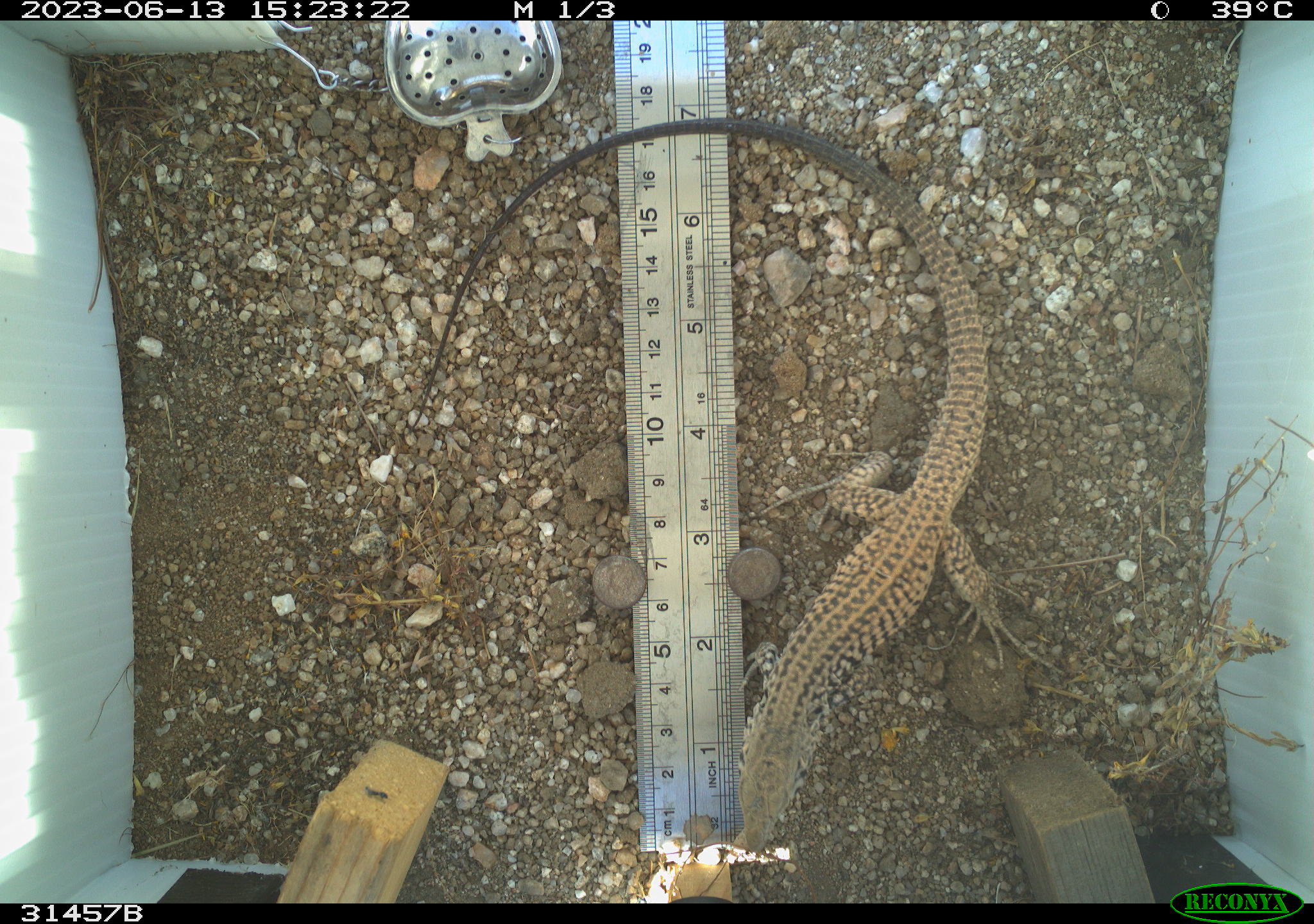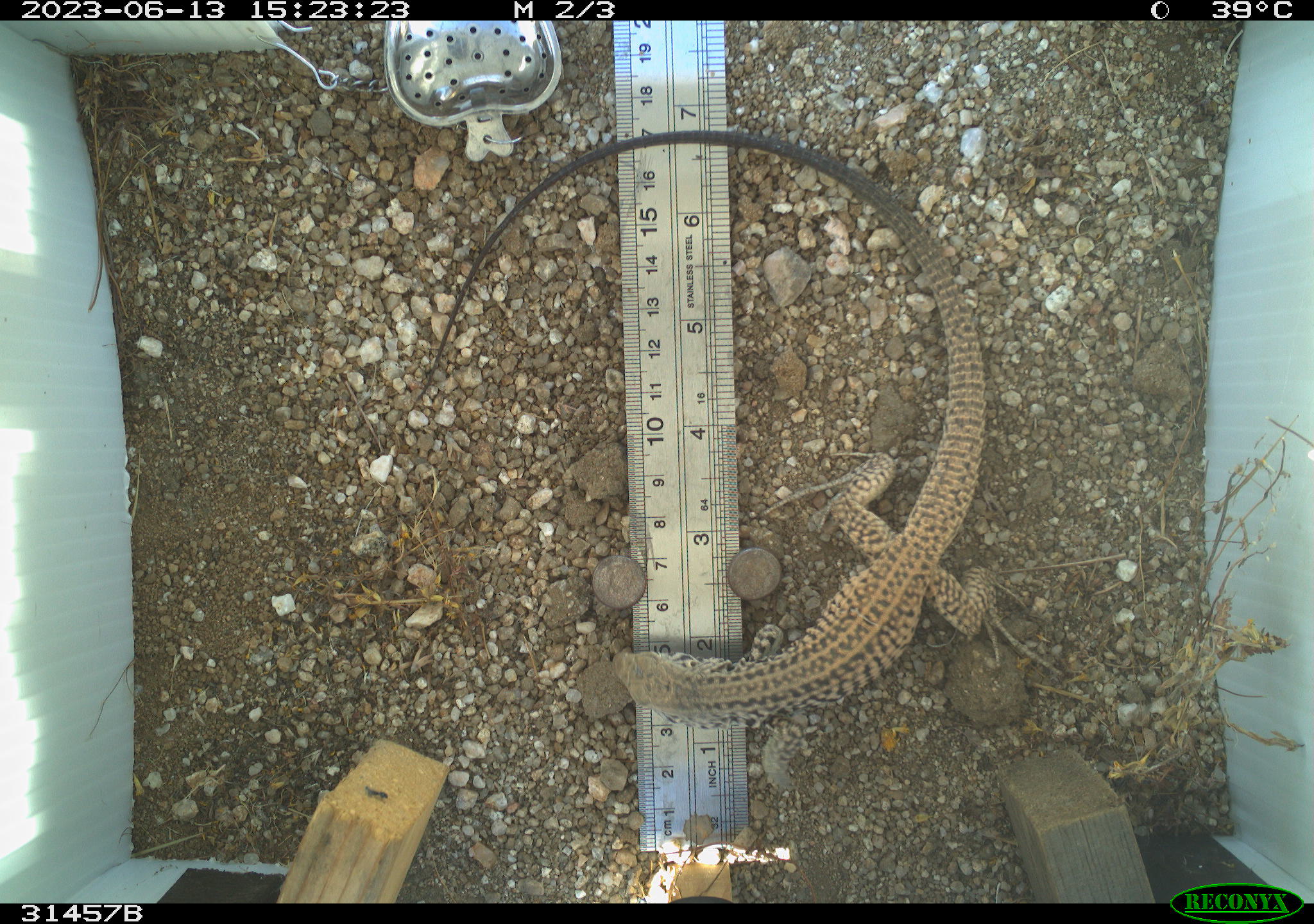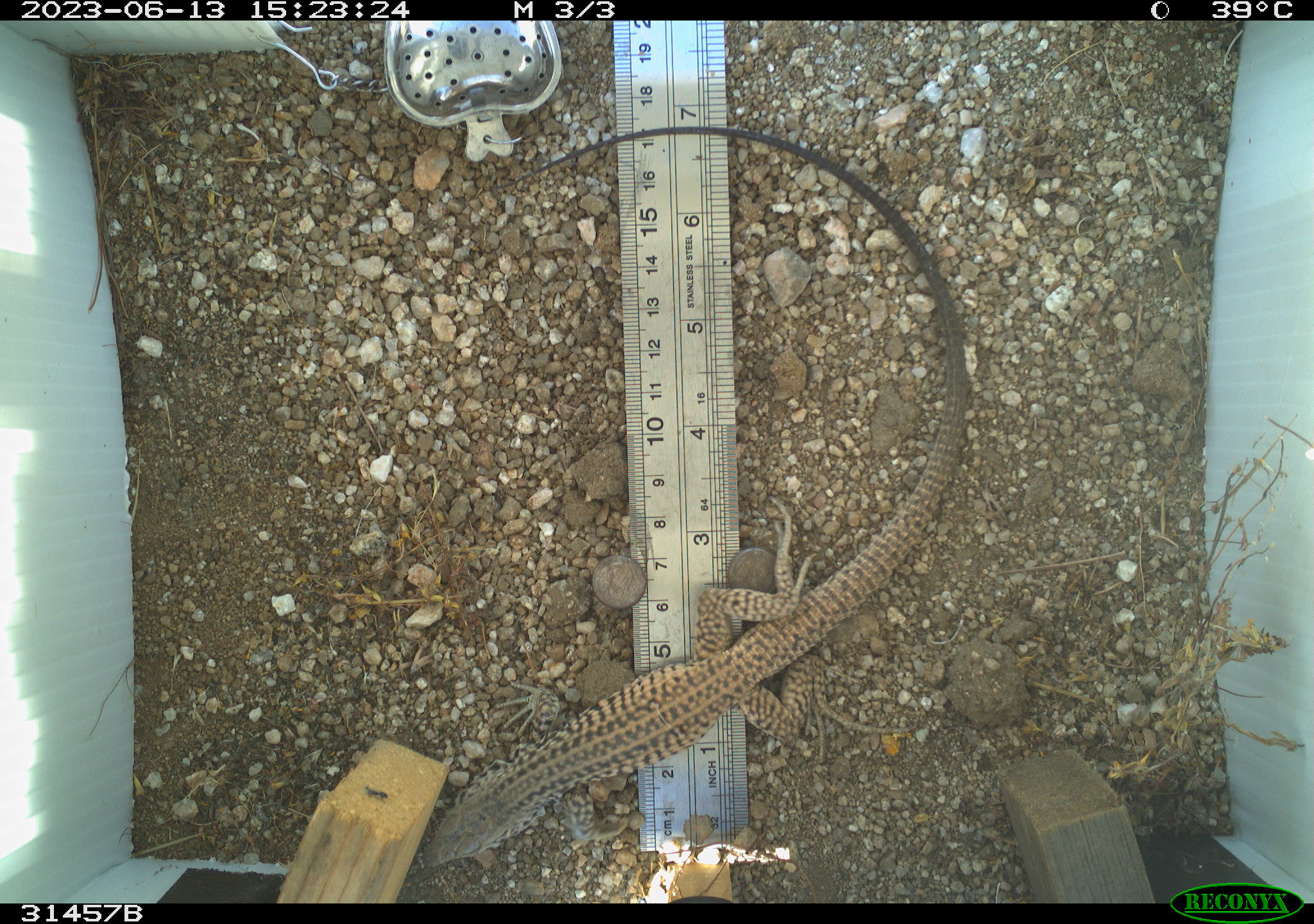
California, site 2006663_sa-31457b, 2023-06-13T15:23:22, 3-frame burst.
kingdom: Animalia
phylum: Chordata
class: Reptilia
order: Squamata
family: Teiidae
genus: Aspidoscelis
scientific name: Aspidoscelis tigris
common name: western whiptail